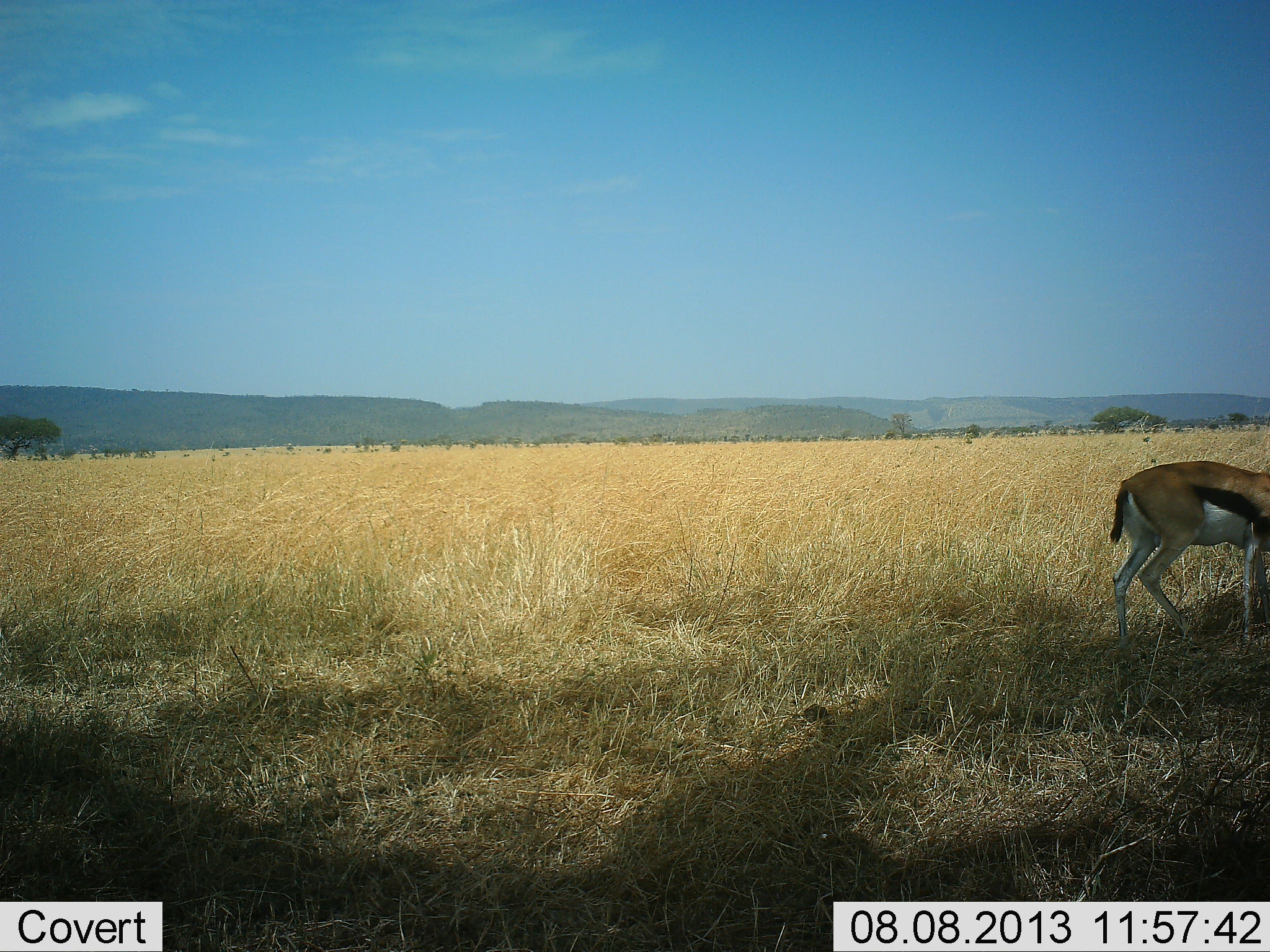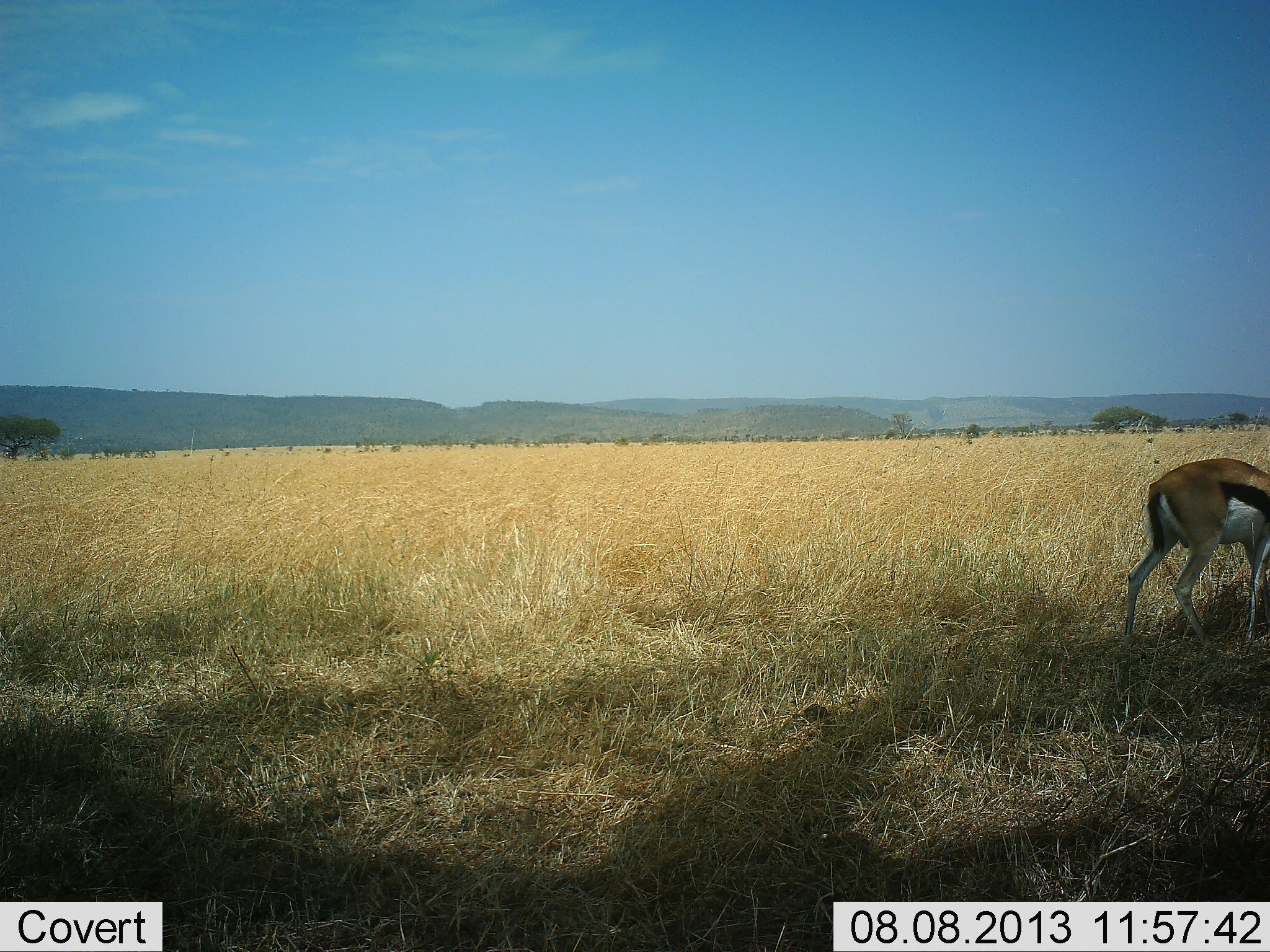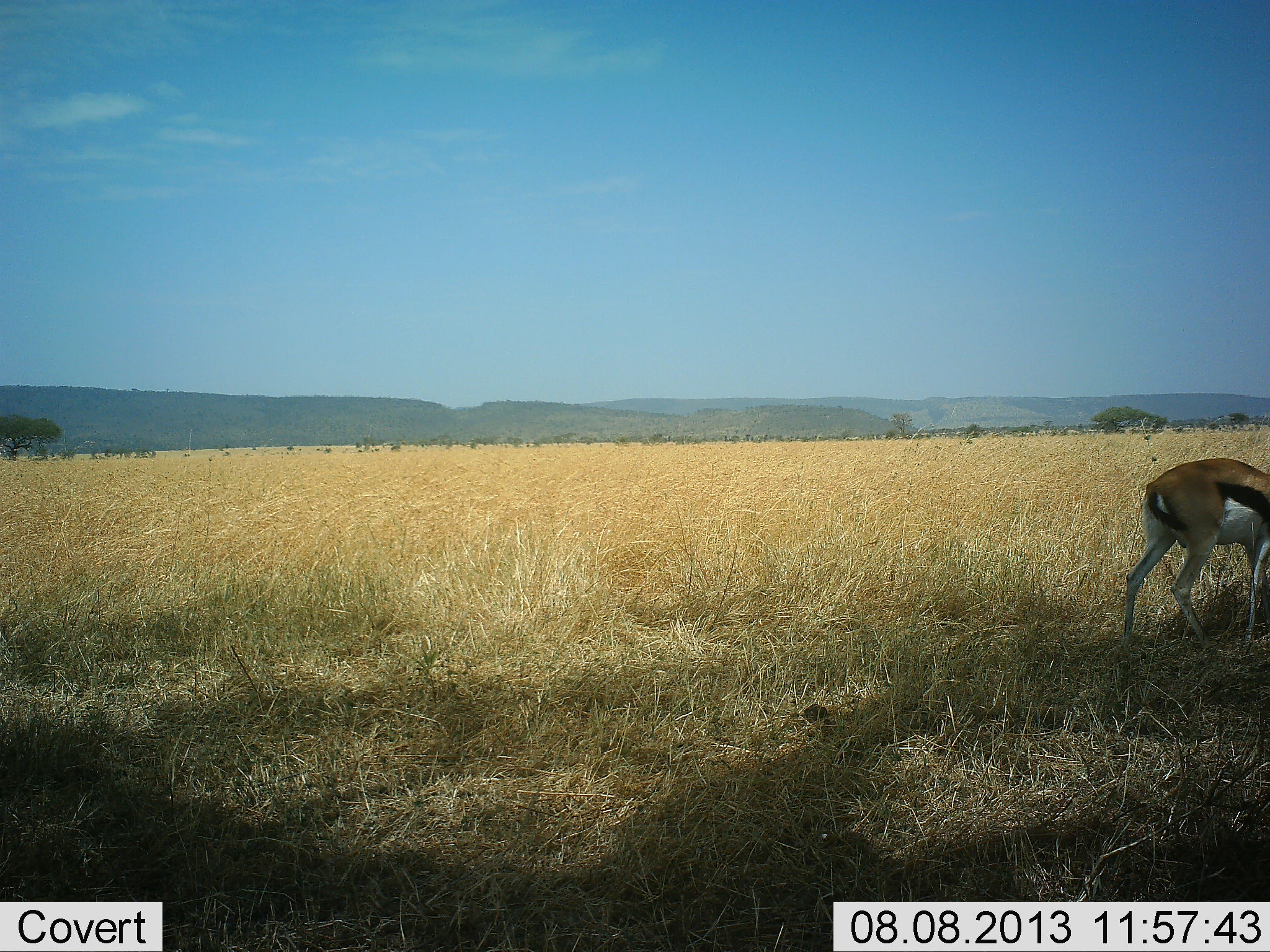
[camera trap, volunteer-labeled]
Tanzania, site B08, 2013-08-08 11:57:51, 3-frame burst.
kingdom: Animalia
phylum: Chordata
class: Mammalia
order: Artiodactyla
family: Bovidae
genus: Eudorcas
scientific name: Eudorcas thomsonii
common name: thomson's gazelle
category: gazellethomsons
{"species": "gazellethomsons (thomson's gazelle) (Eudorcas thomsonii)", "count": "1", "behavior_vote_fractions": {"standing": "38%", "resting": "0%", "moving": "23%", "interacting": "0%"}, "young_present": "0%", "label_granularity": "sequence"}